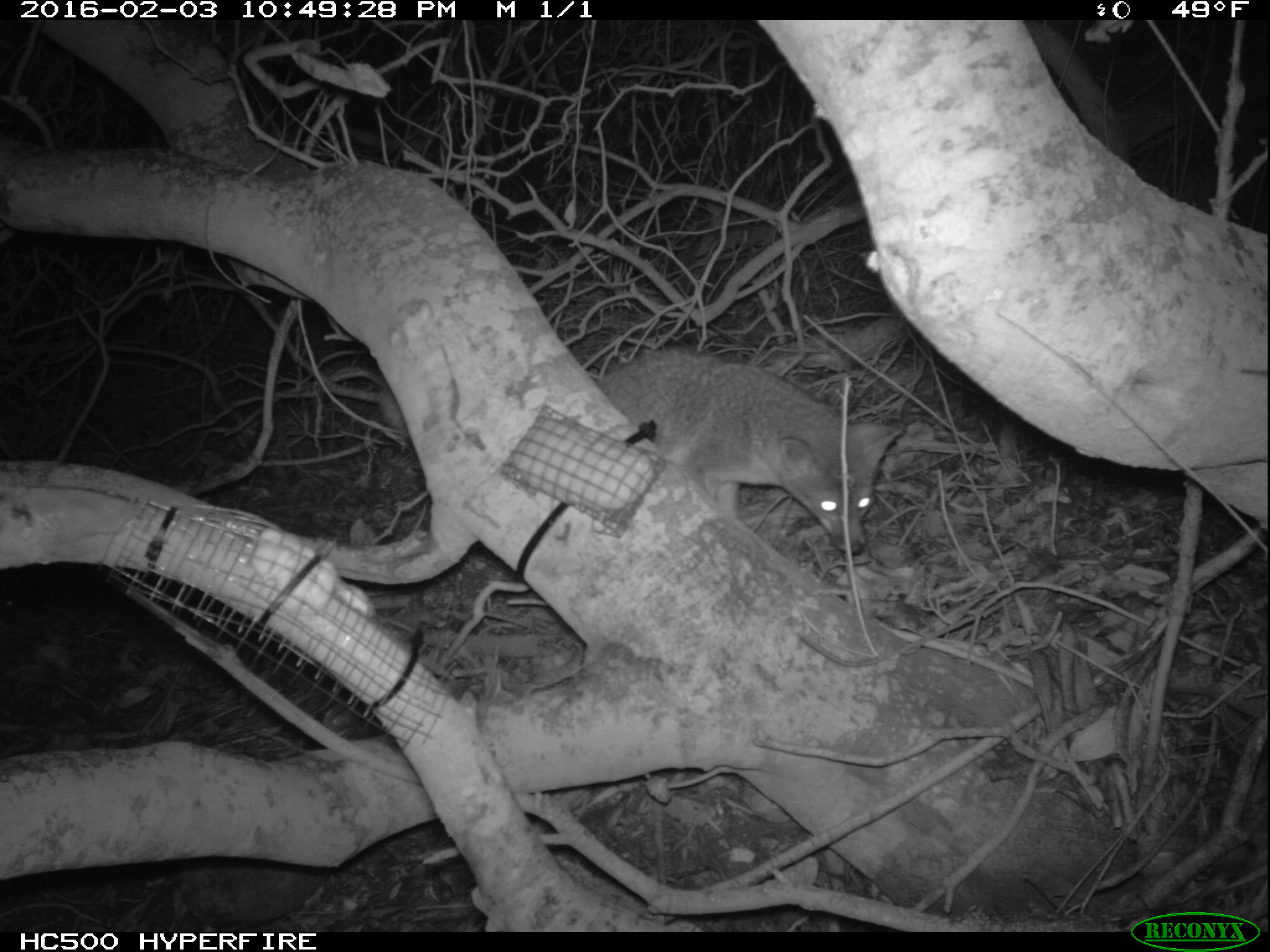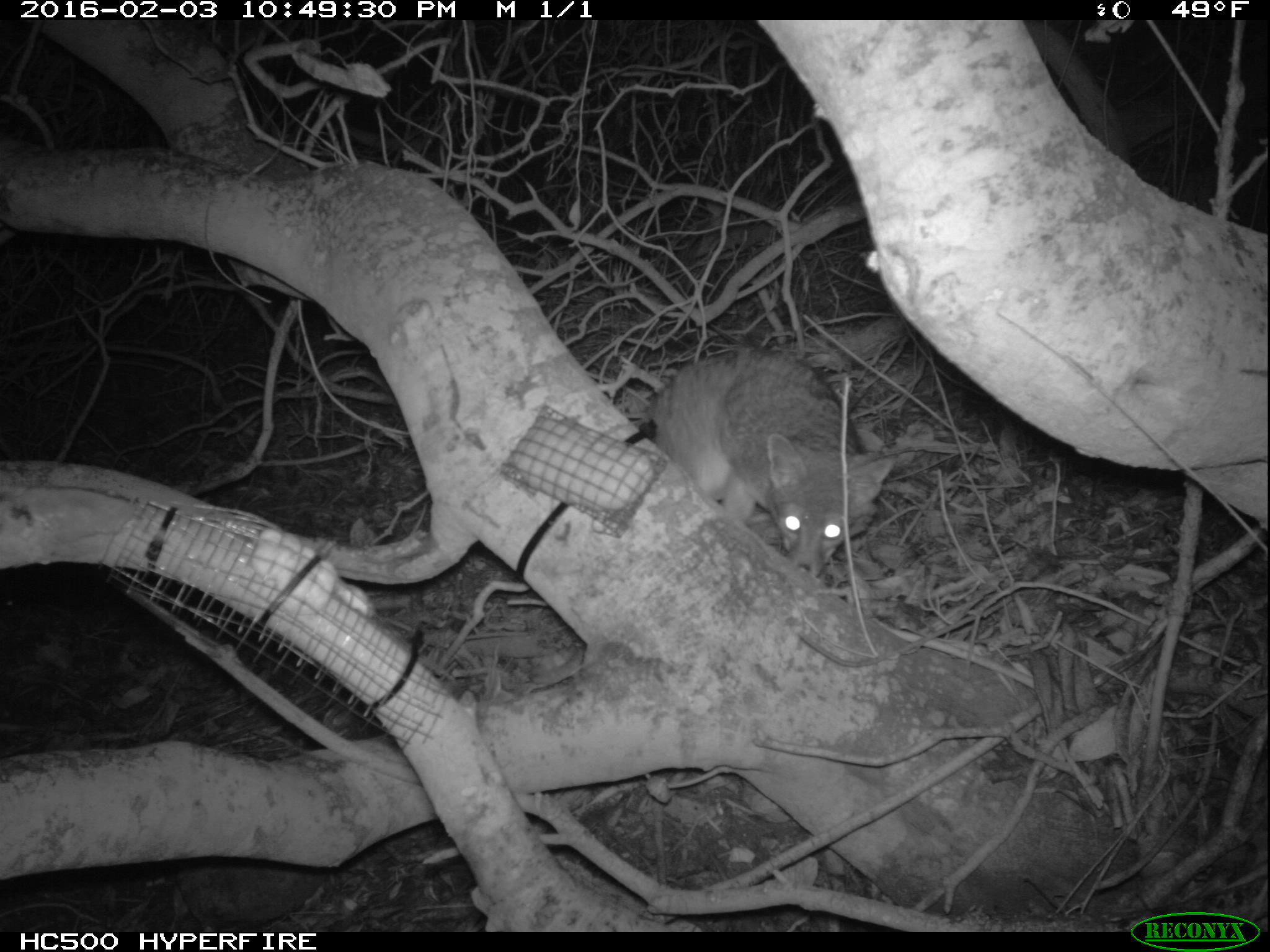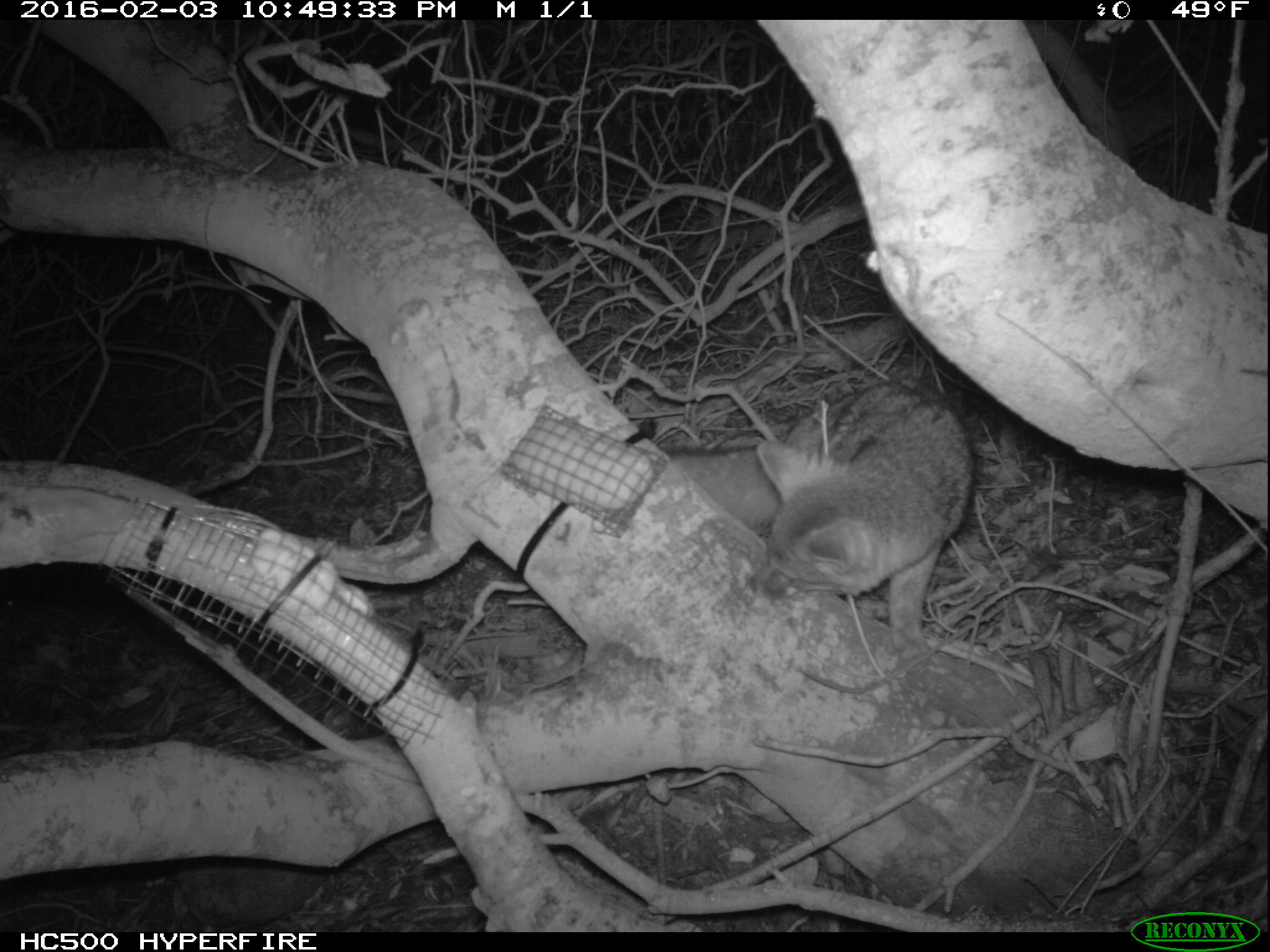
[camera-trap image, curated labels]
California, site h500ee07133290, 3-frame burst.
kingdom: Animalia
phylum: Chordata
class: Mammalia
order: Carnivora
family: Canidae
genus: Urocyon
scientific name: Urocyon littoralis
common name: island fox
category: fox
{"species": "fox (island fox) (Urocyon littoralis)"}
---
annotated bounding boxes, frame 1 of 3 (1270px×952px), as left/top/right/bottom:
fox: 375/345/903/557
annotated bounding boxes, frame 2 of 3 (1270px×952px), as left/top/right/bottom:
fox: 651/347/895/577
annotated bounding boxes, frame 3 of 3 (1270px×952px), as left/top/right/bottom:
fox: 658/380/979/663